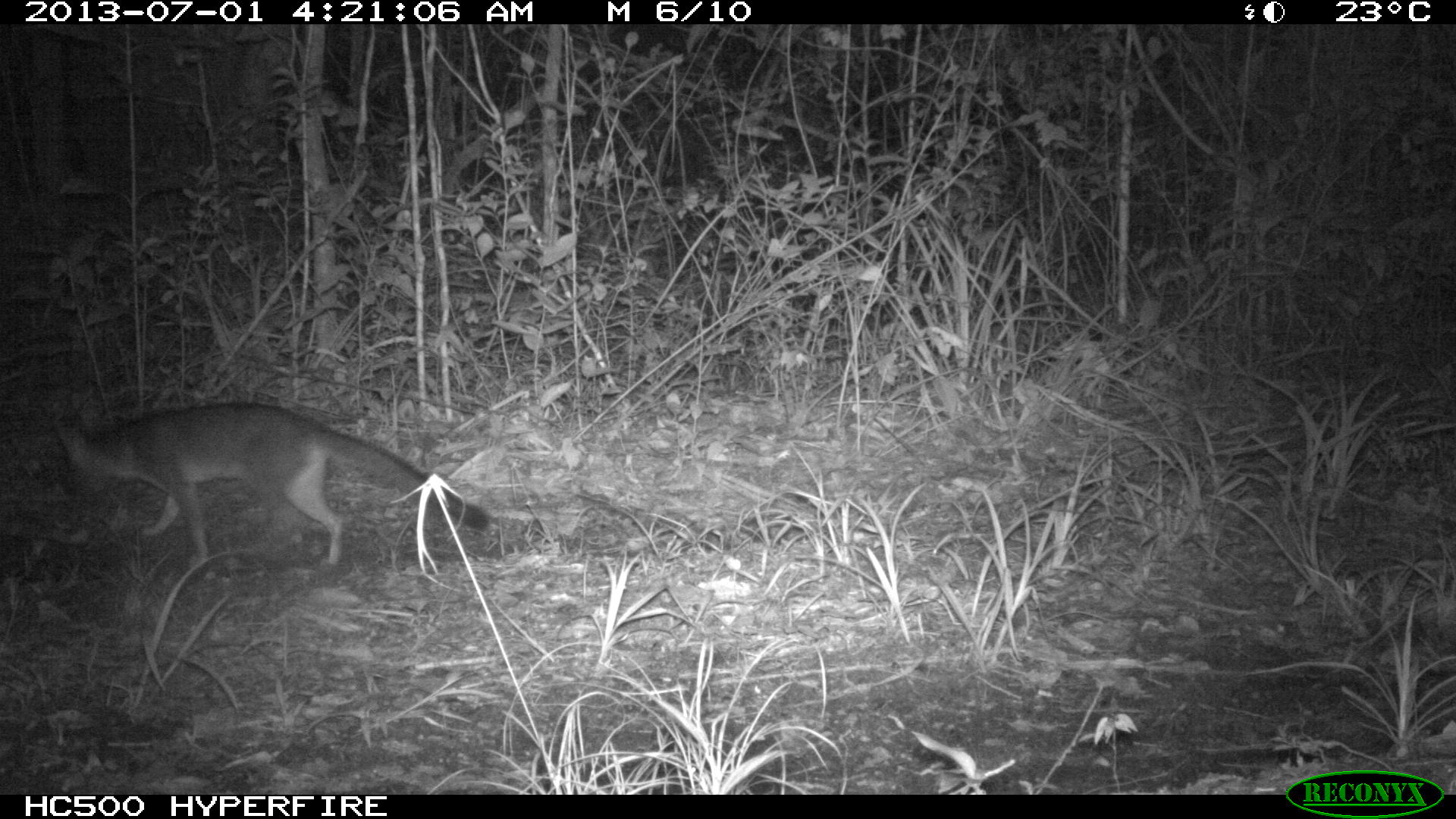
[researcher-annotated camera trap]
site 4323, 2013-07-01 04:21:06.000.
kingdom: Animalia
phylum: Chordata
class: Mammalia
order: Carnivora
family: Canidae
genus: Urocyon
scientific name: Urocyon cinereoargenteus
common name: gray fox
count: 1